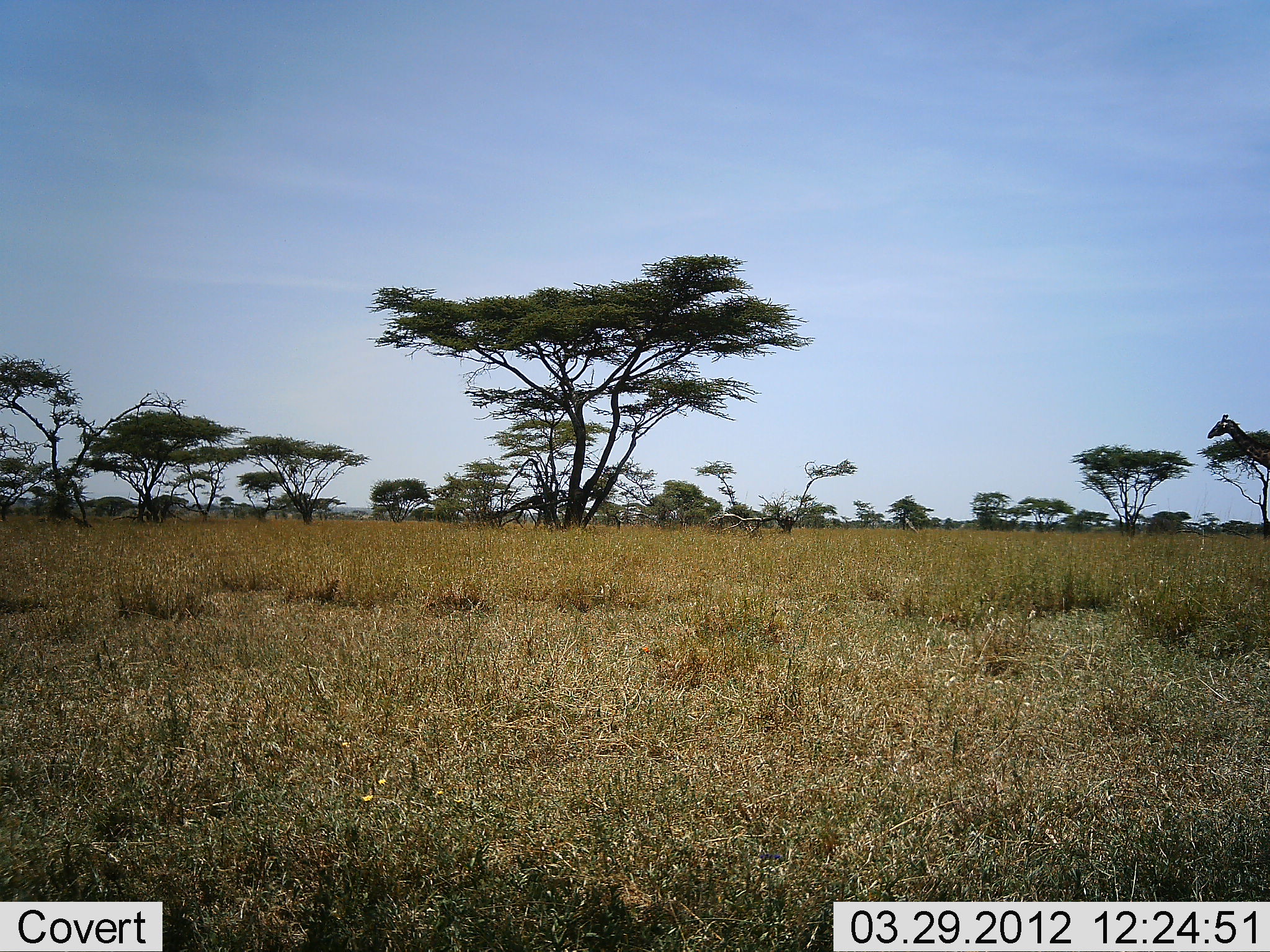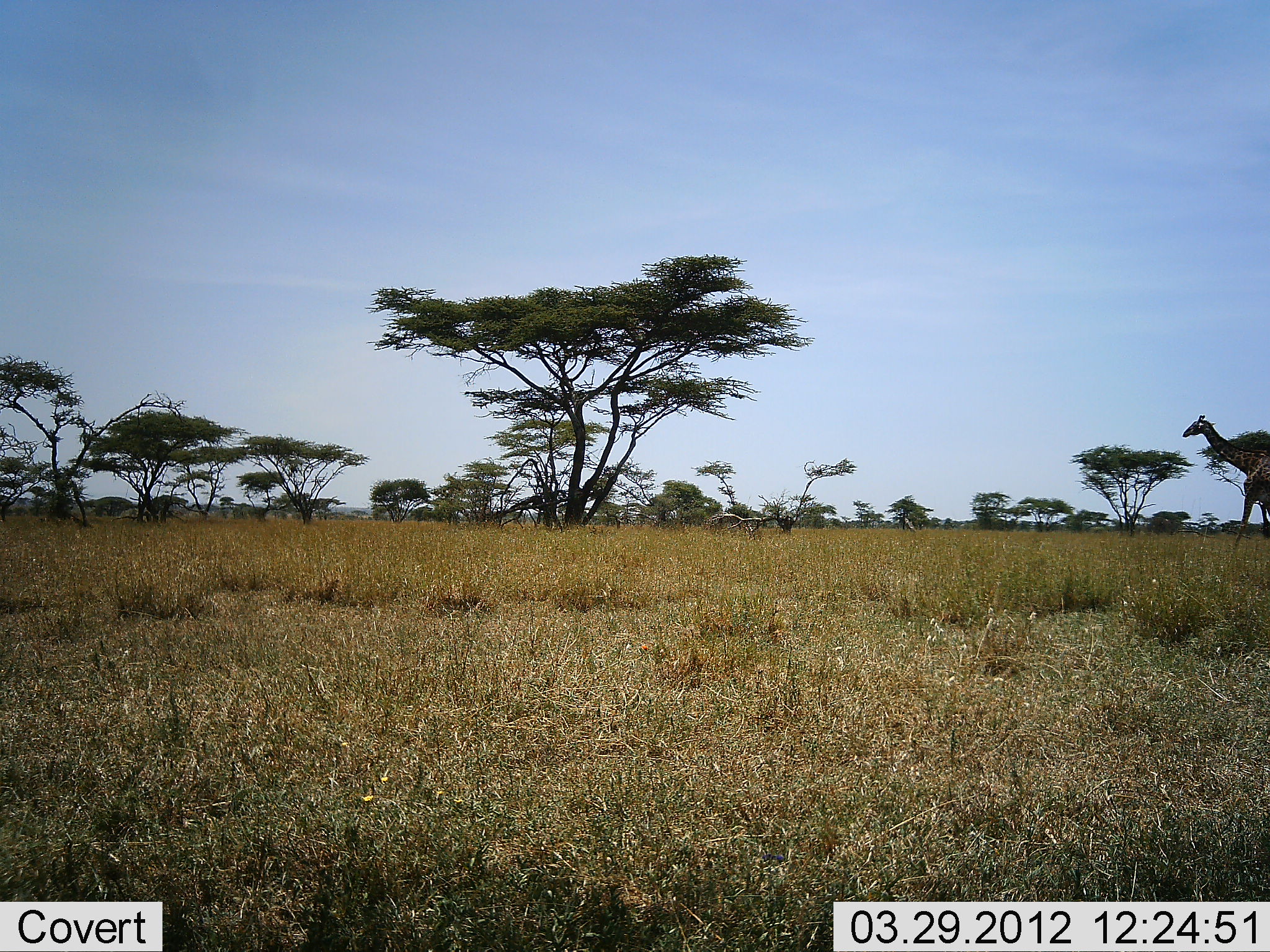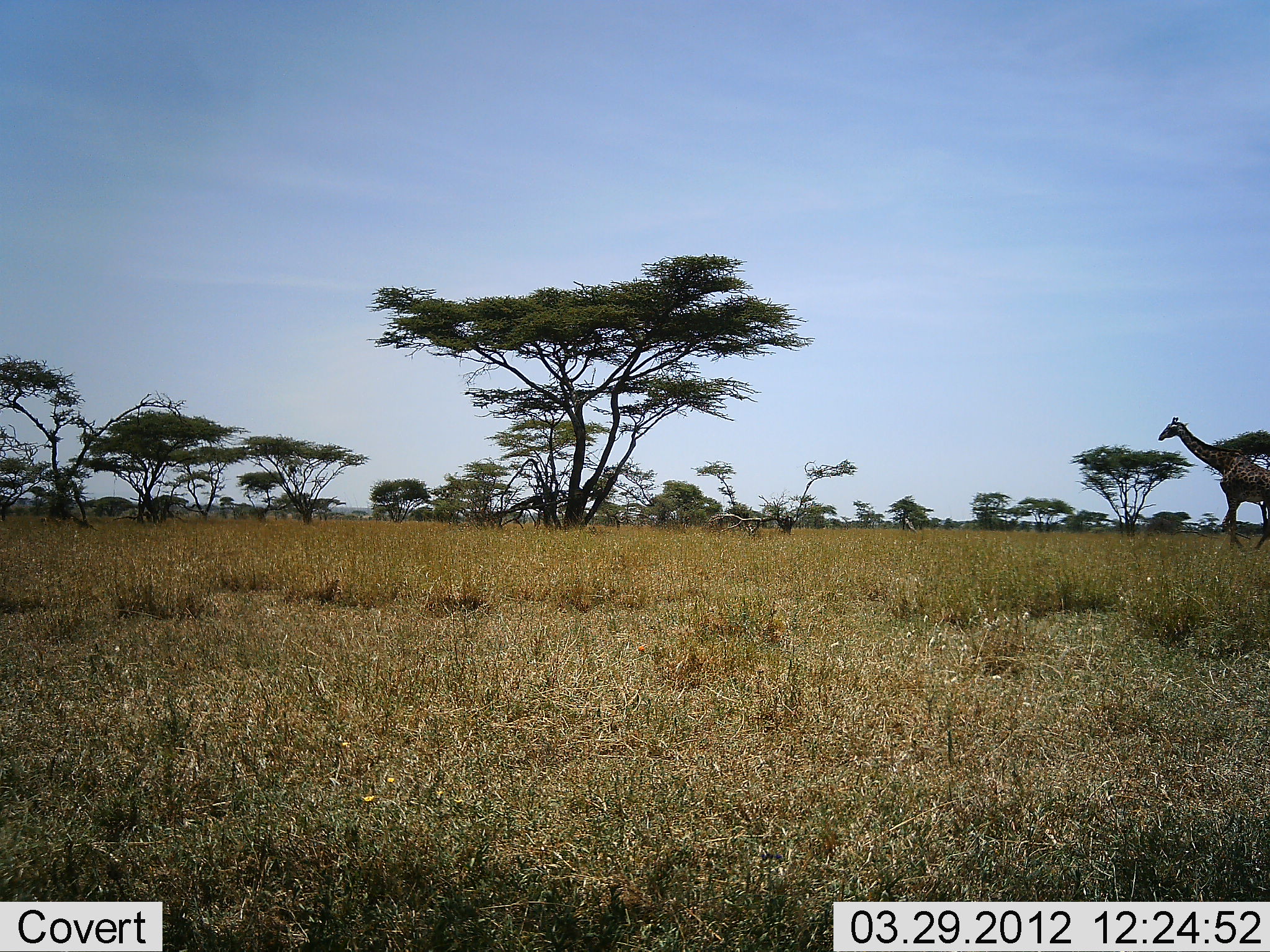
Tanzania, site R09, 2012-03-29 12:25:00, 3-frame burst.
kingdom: Animalia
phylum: Chordata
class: Mammalia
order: Artiodactyla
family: Giraffidae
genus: Giraffa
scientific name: Giraffa camelopardalis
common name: giraffe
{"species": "giraffe (Giraffa camelopardalis)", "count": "1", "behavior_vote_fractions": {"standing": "9%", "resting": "0%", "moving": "100%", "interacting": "0%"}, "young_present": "0%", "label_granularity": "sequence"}